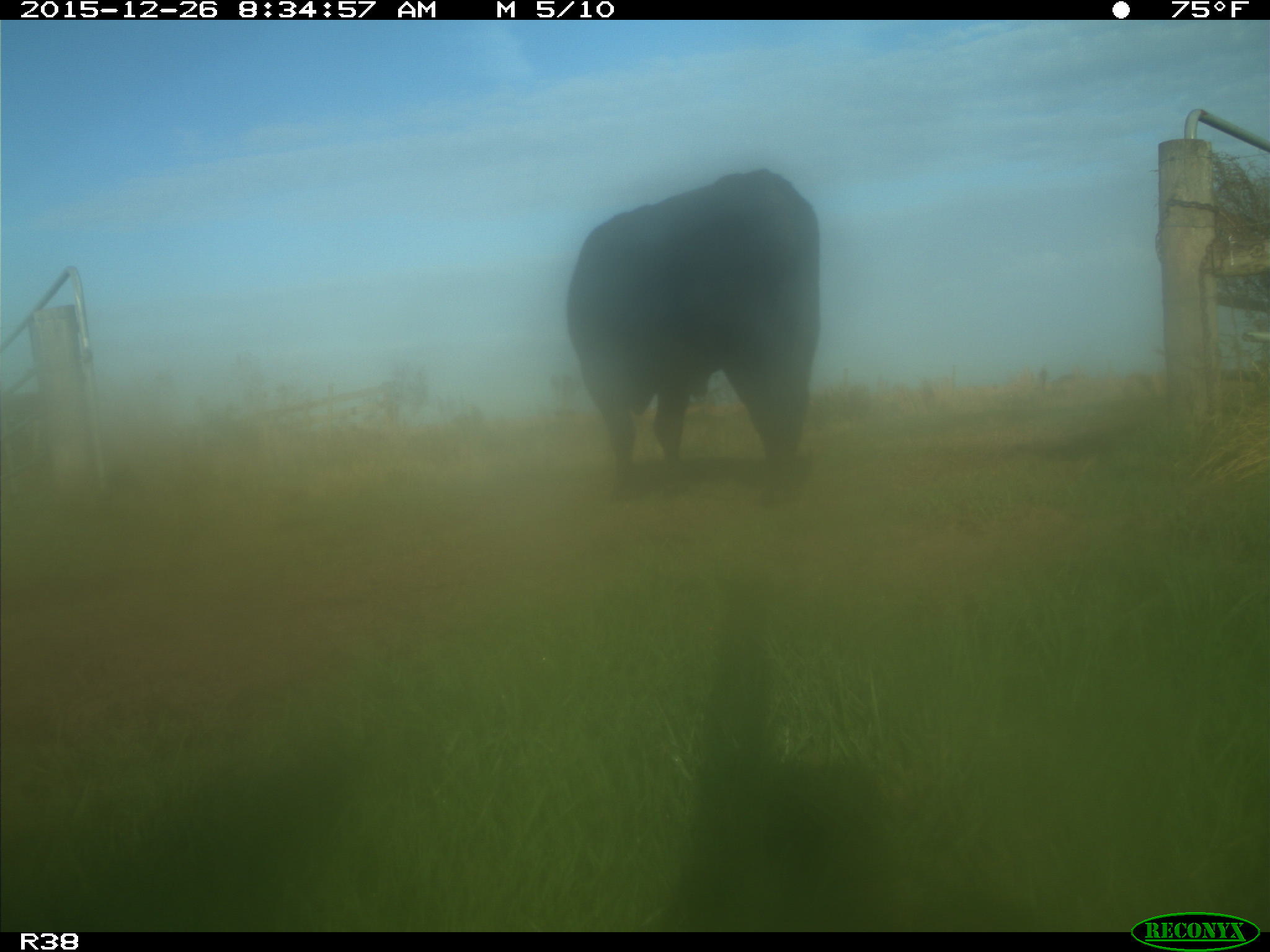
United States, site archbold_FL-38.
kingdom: Animalia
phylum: Chordata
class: Mammalia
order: Artiodactyla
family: Bovidae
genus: Bos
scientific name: Bos taurus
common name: domestic cow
Bos taurus (domestic cow).